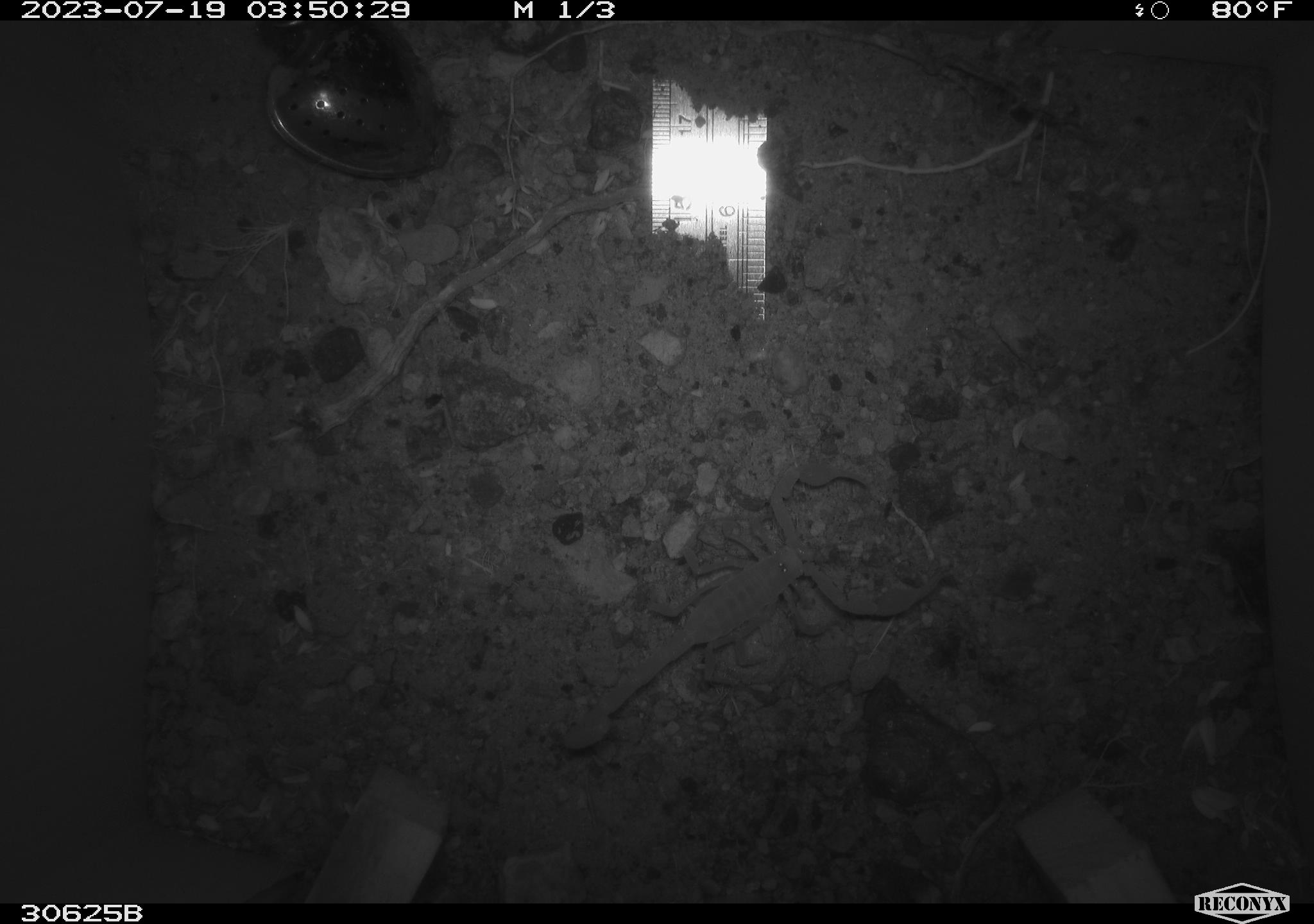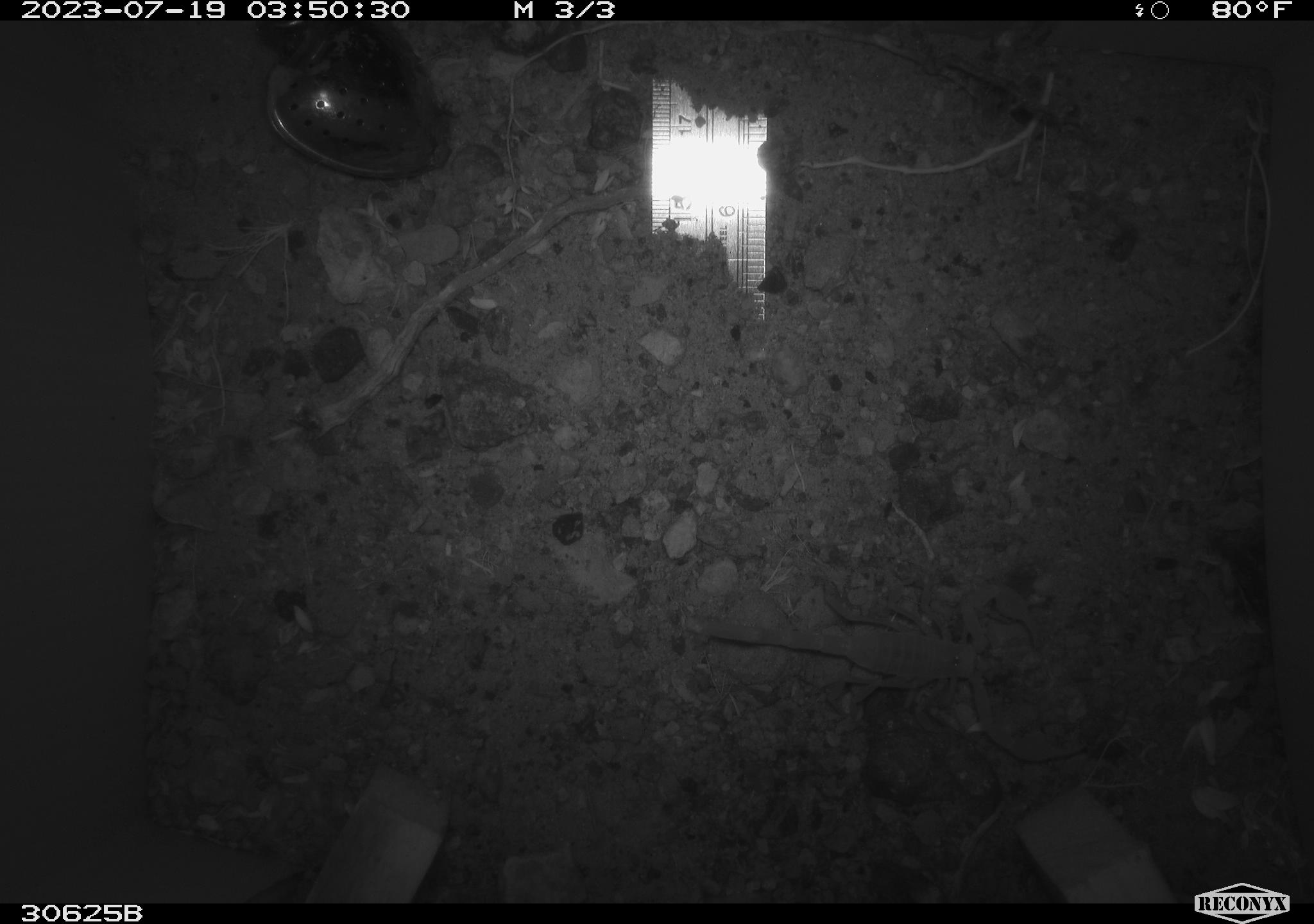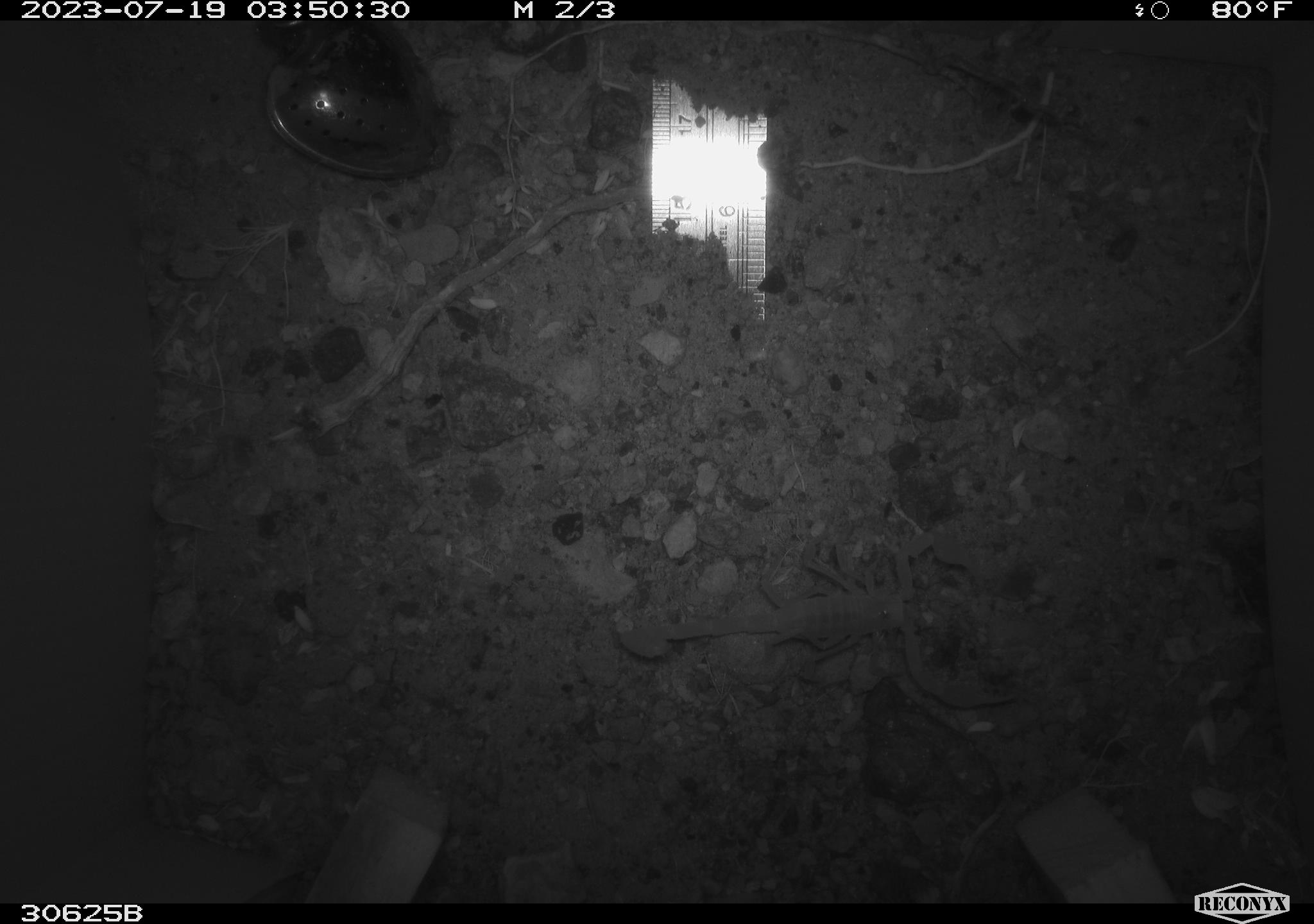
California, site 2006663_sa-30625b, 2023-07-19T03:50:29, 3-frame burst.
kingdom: Animalia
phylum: Arthropoda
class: Arachnida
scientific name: Arachnida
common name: arachnids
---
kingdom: Animalia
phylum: Chordata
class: Mammalia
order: Rodentia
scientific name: Rodentia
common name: rodent